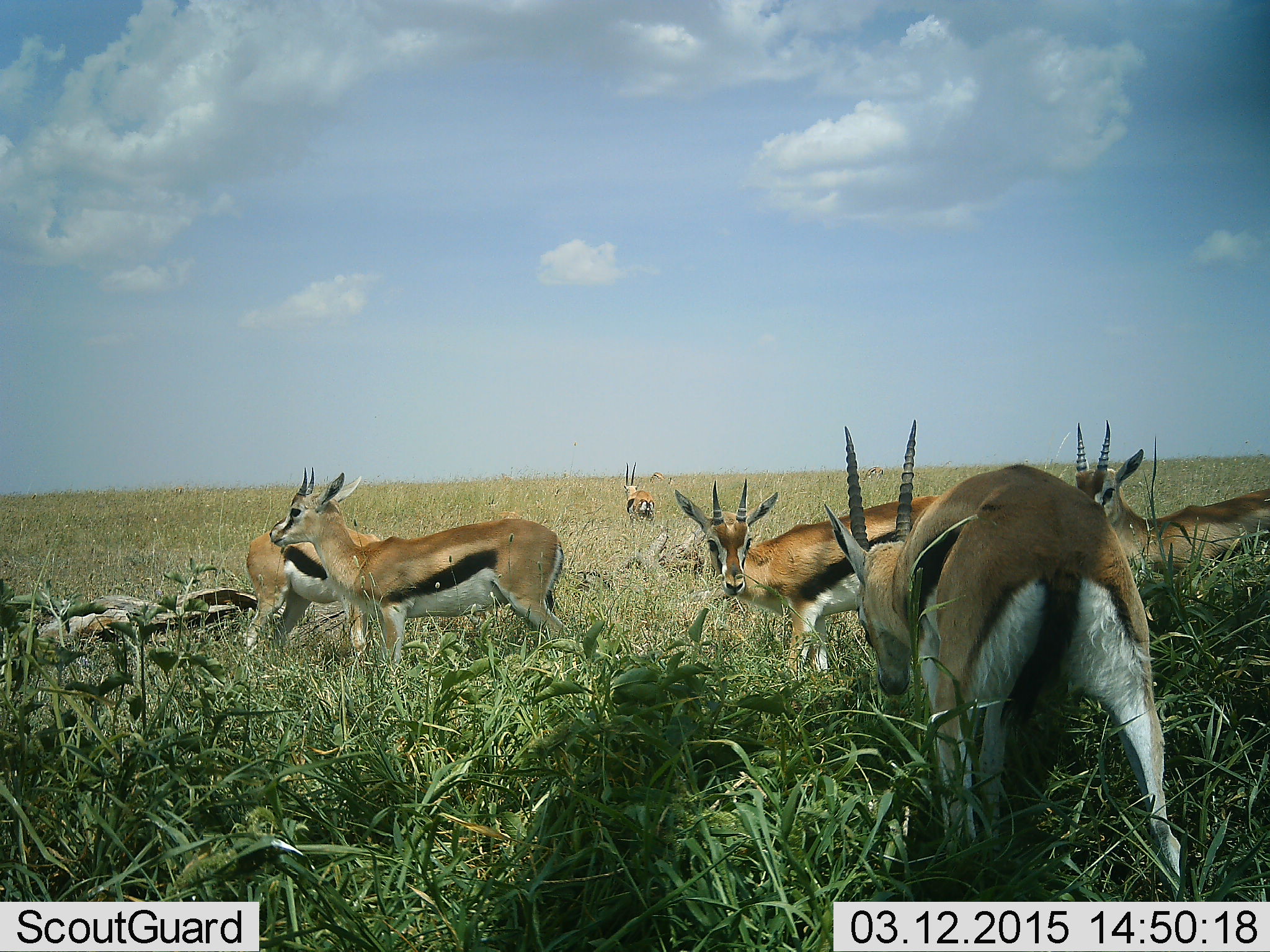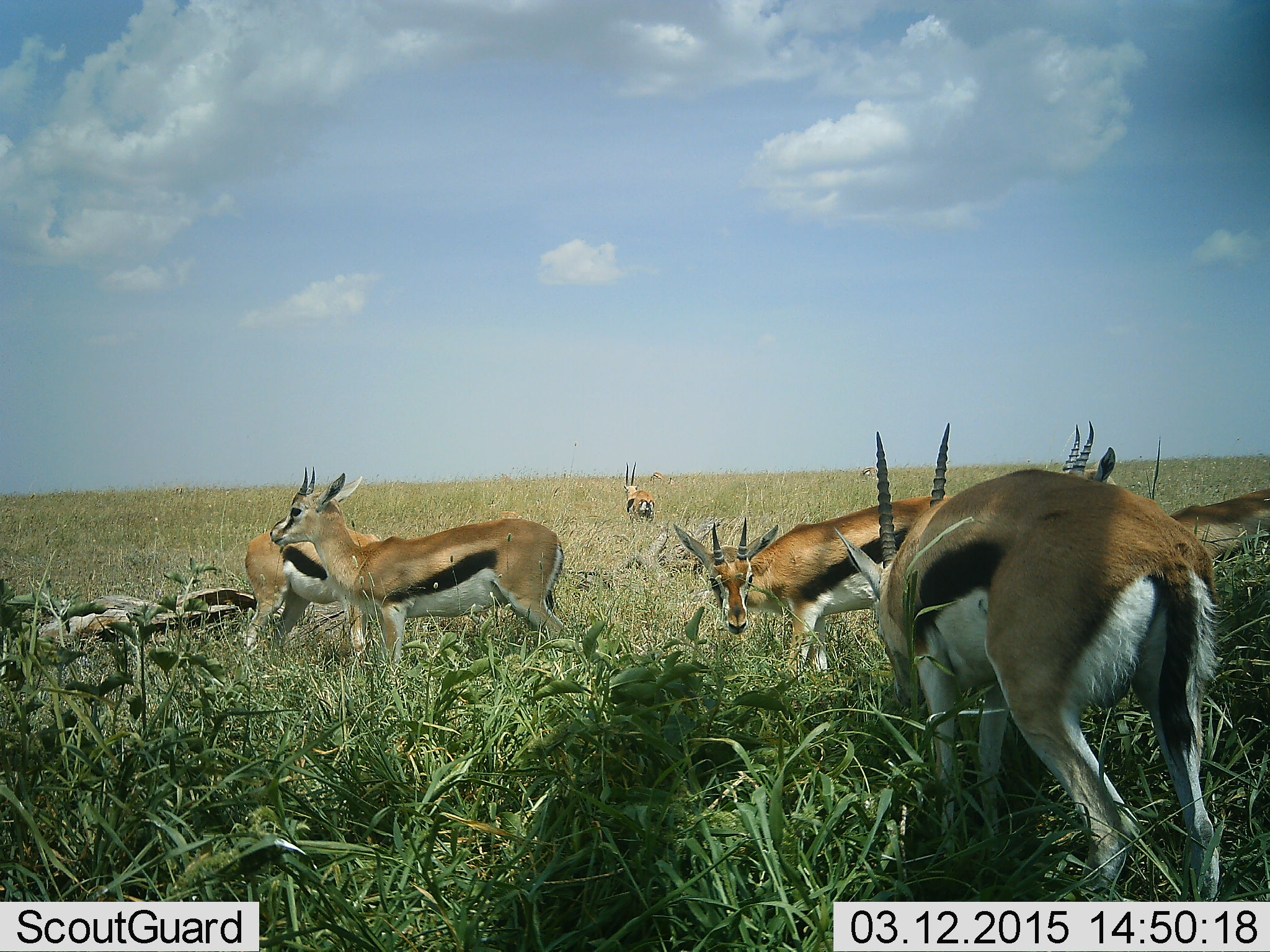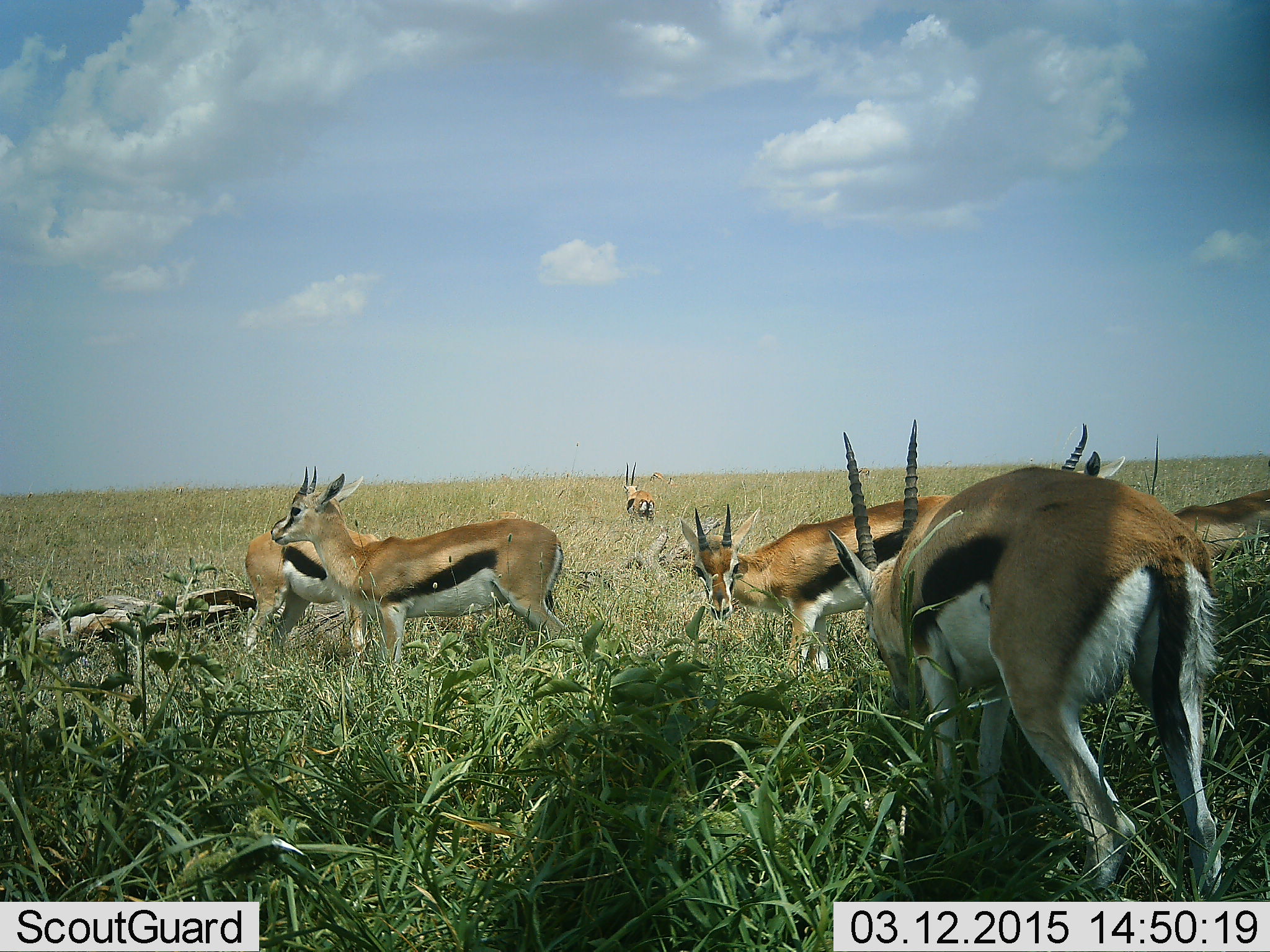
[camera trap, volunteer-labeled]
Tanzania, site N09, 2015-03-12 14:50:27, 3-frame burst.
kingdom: Animalia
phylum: Chordata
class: Mammalia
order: Artiodactyla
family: Bovidae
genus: Eudorcas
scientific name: Eudorcas thomsonii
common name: thomson's gazelle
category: gazellethomsons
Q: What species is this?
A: Gazellethomsons (thomson's gazelle) (Eudorcas thomsonii).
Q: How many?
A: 6.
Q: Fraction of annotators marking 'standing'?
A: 90%.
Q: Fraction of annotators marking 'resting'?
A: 10%.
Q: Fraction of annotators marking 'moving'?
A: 0%.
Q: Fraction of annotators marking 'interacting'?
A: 0%.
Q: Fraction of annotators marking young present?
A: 10%.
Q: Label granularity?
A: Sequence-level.